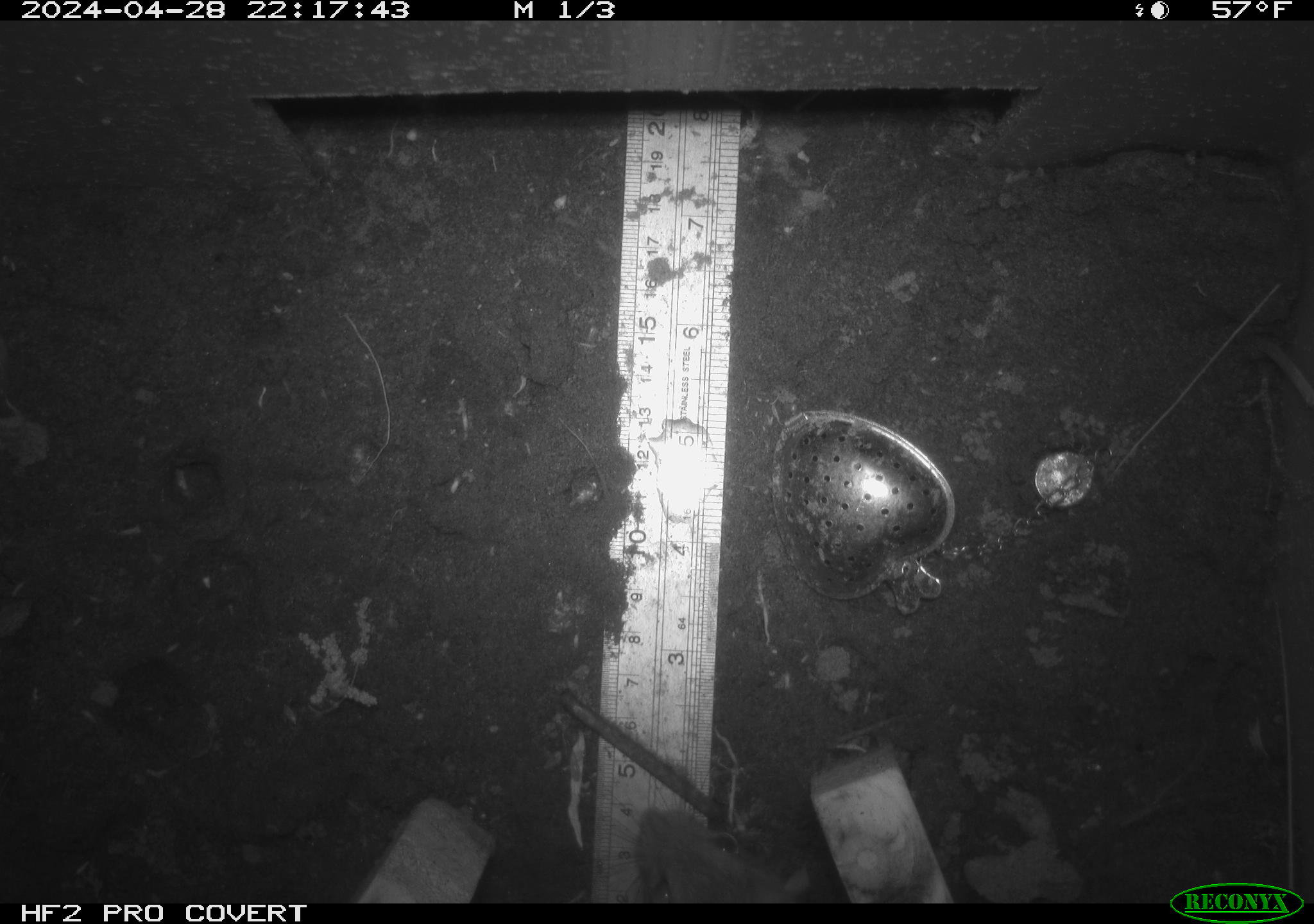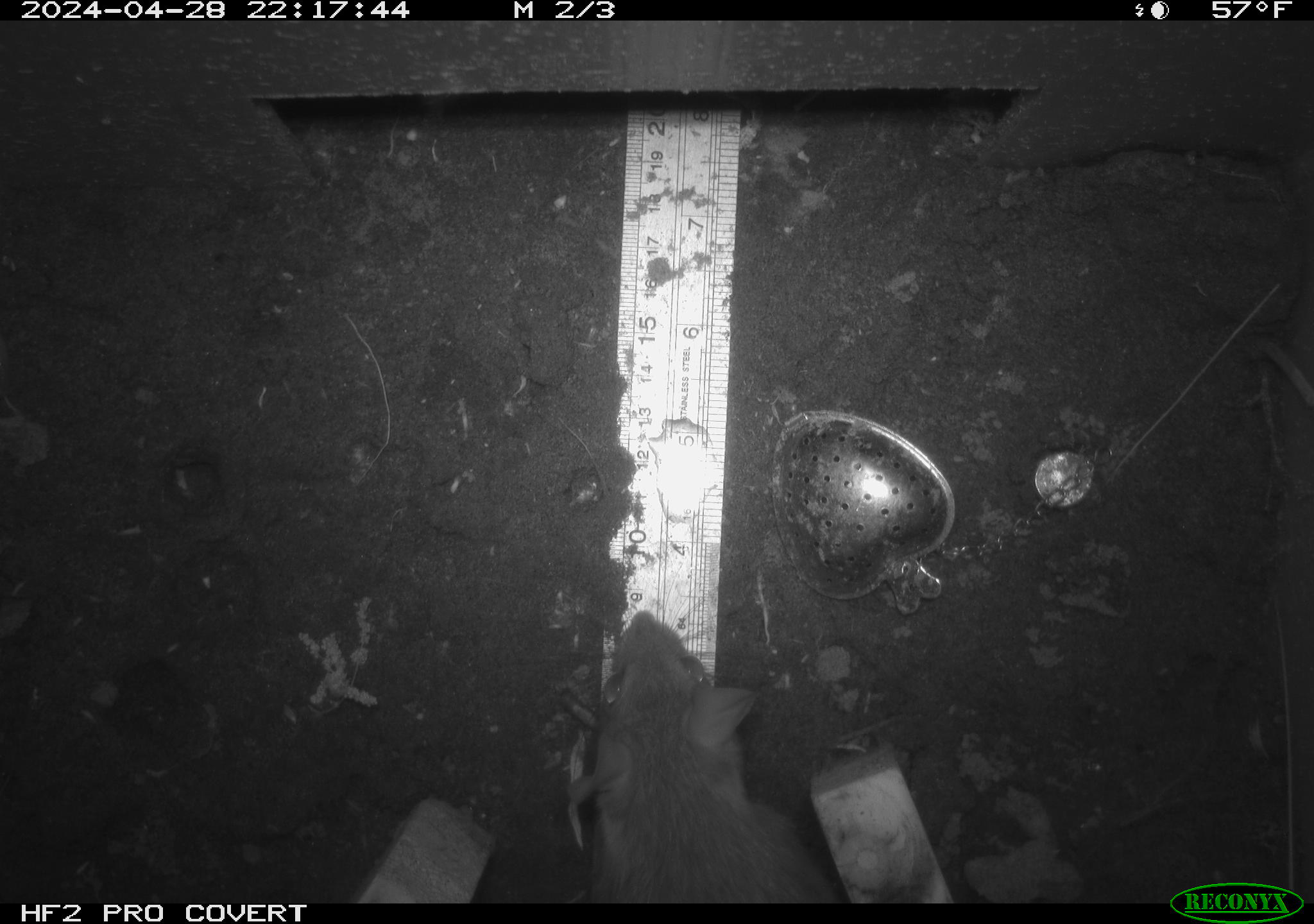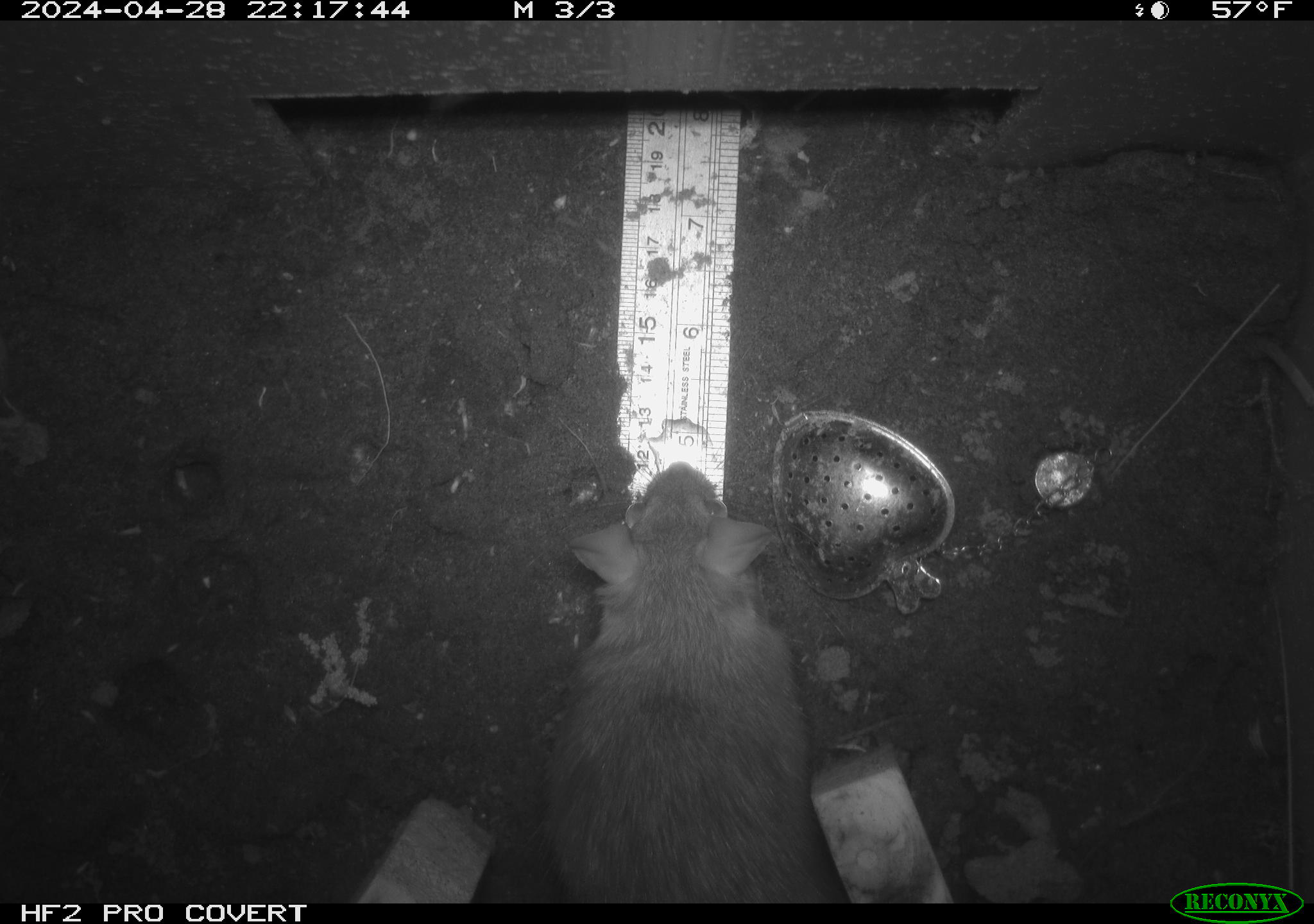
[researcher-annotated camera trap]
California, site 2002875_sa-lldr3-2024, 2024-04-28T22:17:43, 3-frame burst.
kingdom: Animalia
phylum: Chordata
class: Mammalia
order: Rodentia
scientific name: Rodentia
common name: rodent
Rodent (Rodentia).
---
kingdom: Animalia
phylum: Chordata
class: Mammalia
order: Rodentia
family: Muridae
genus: Rattus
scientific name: Rattus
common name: rat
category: rattus species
Rattus species (rat) (Rattus).